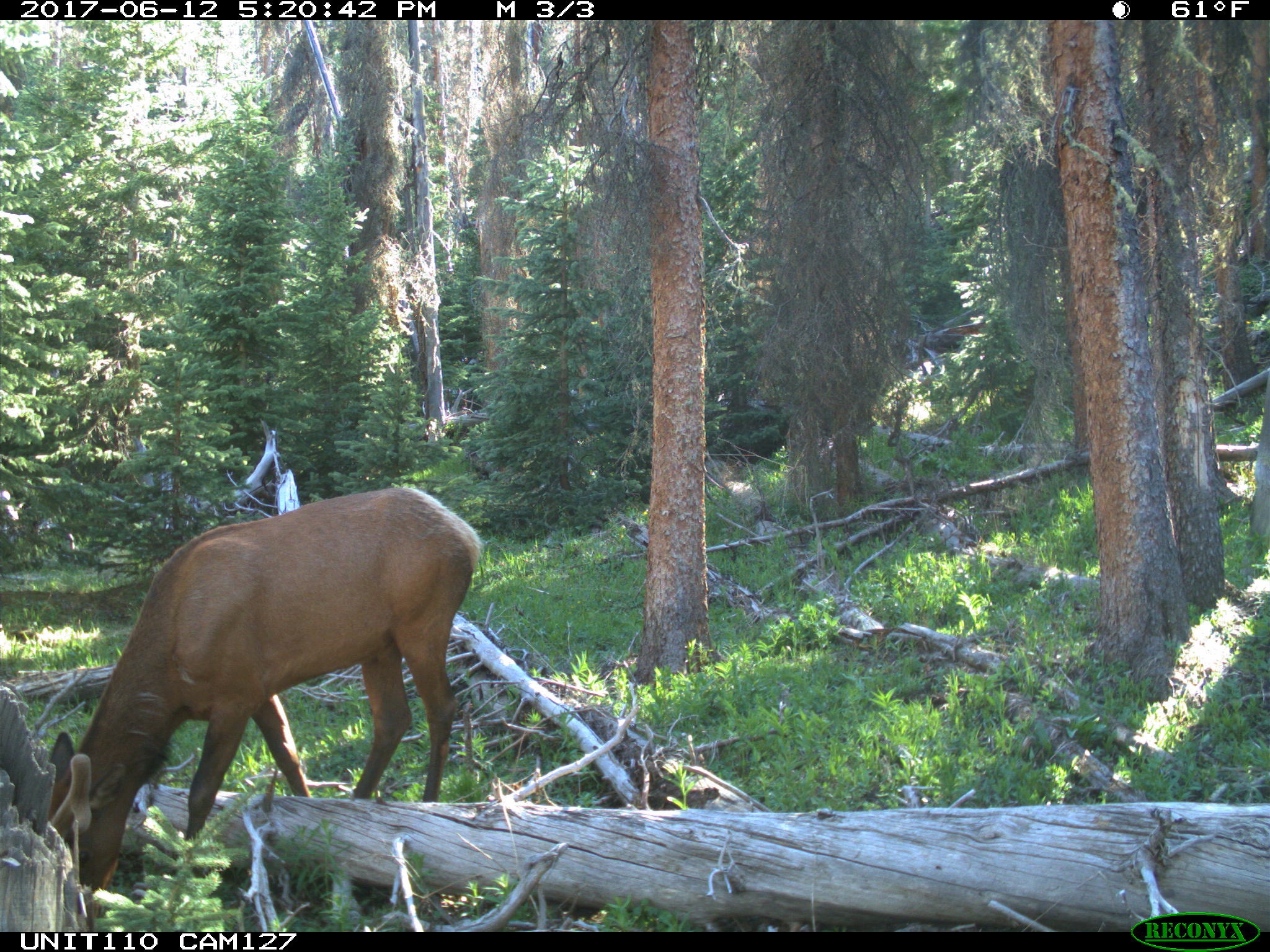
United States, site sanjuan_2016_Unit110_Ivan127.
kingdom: Animalia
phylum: Chordata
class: Mammalia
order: Artiodactyla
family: Cervidae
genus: Cervus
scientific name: Cervus elaphus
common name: red deer